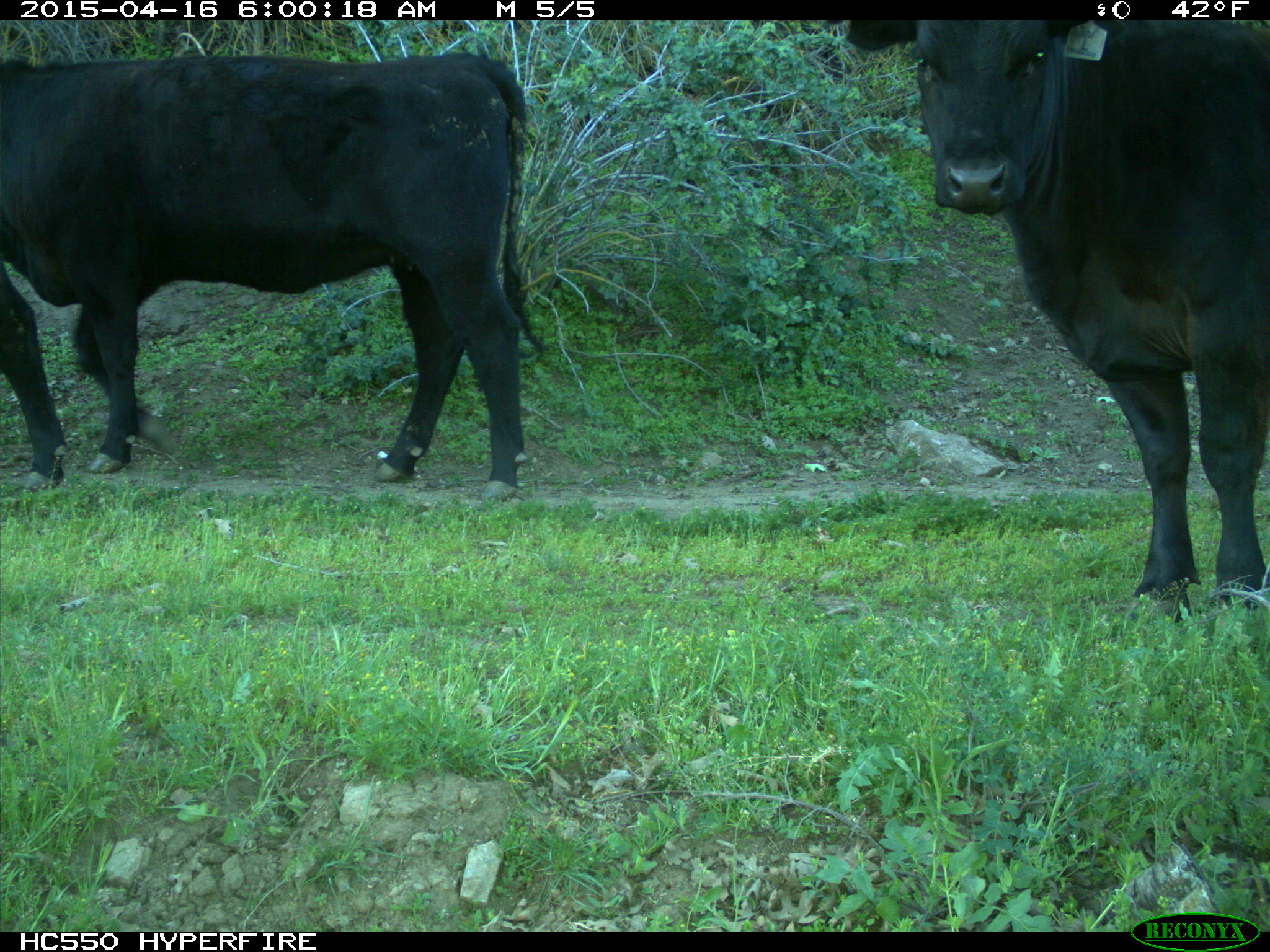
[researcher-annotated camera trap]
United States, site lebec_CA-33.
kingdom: Animalia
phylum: Chordata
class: Mammalia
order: Artiodactyla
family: Bovidae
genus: Bos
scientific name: Bos taurus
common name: domestic cow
Bos taurus (domestic cow).